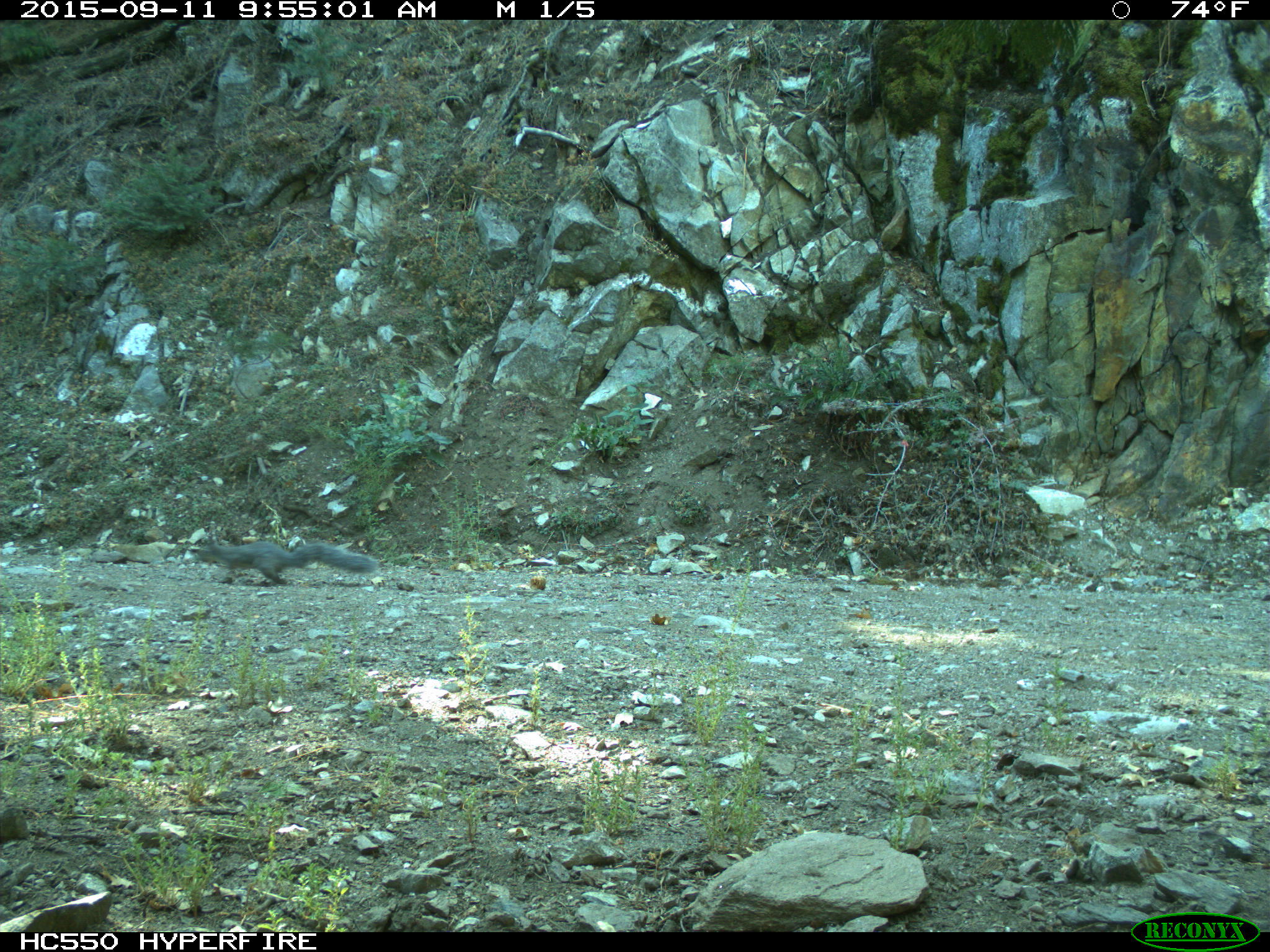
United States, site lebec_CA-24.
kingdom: Animalia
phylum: Chordata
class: Mammalia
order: Rodentia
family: Sciuridae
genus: Sciurus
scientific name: Sciurus carolinensis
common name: eastern gray squirrel